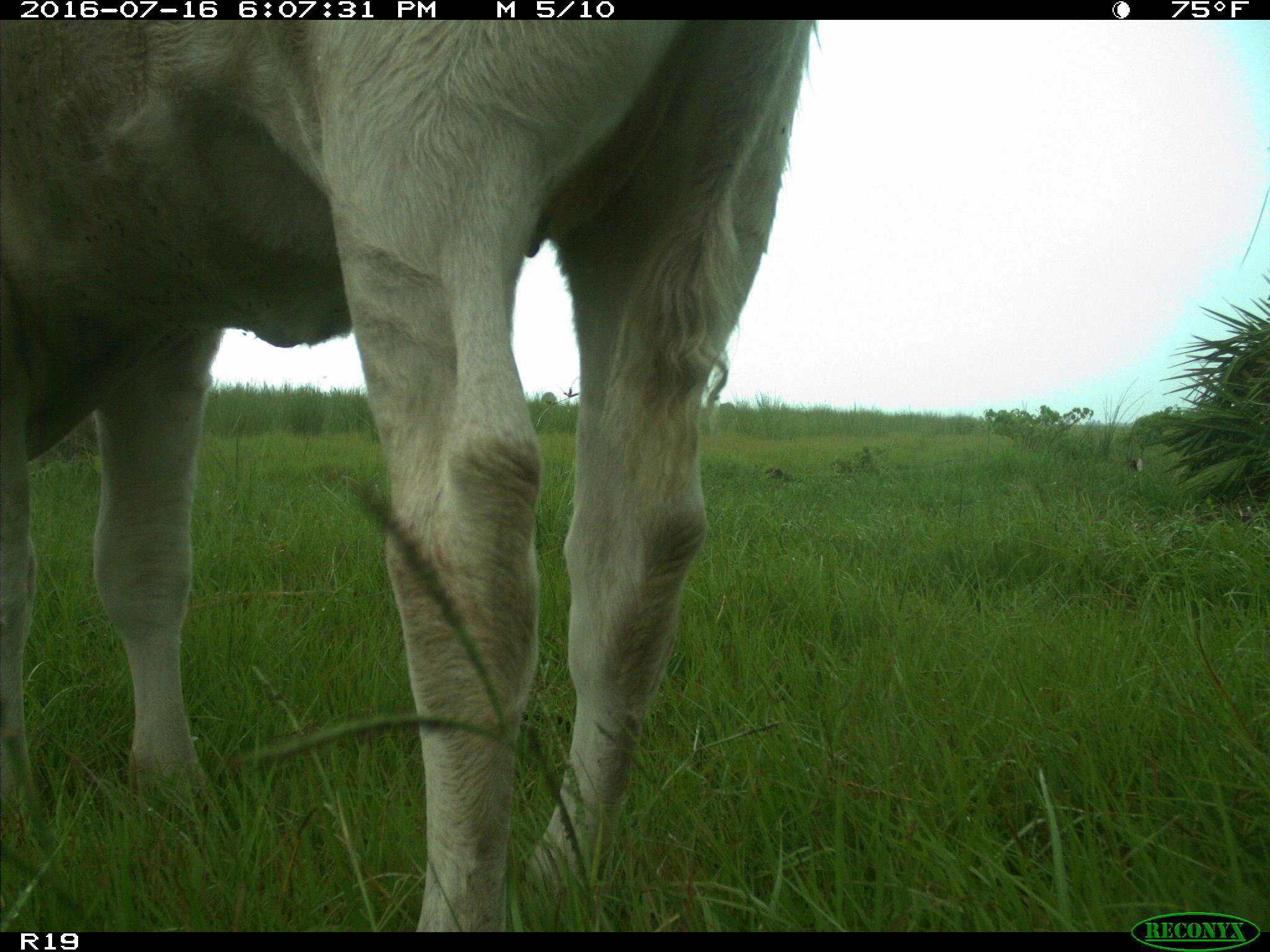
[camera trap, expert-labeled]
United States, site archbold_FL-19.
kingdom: Animalia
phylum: Chordata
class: Mammalia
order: Artiodactyla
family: Bovidae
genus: Bos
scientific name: Bos taurus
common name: domestic cow